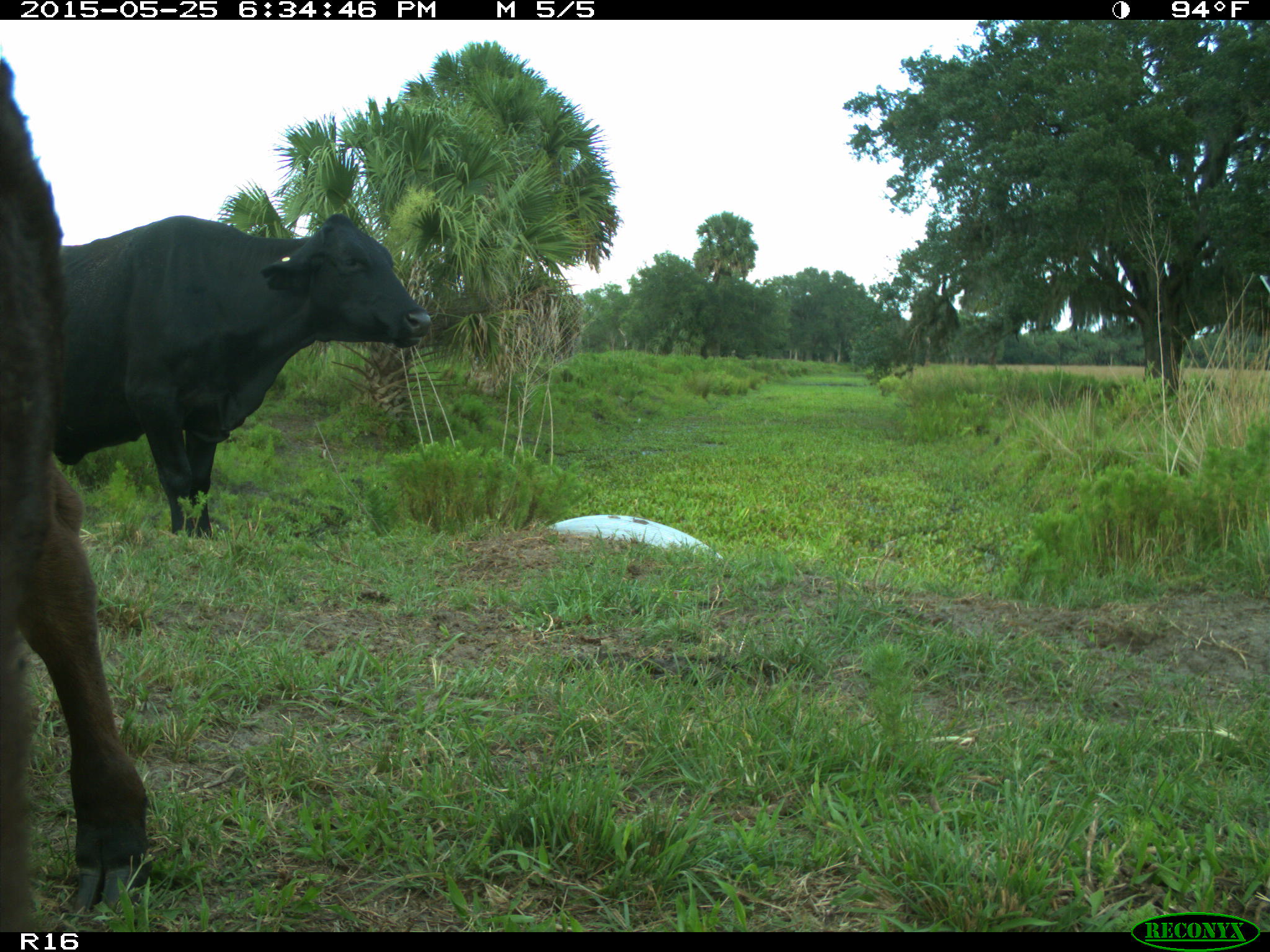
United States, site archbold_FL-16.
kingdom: Animalia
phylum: Chordata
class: Mammalia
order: Artiodactyla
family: Bovidae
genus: Bos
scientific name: Bos taurus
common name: domestic cow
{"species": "Bos taurus (domestic cow)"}